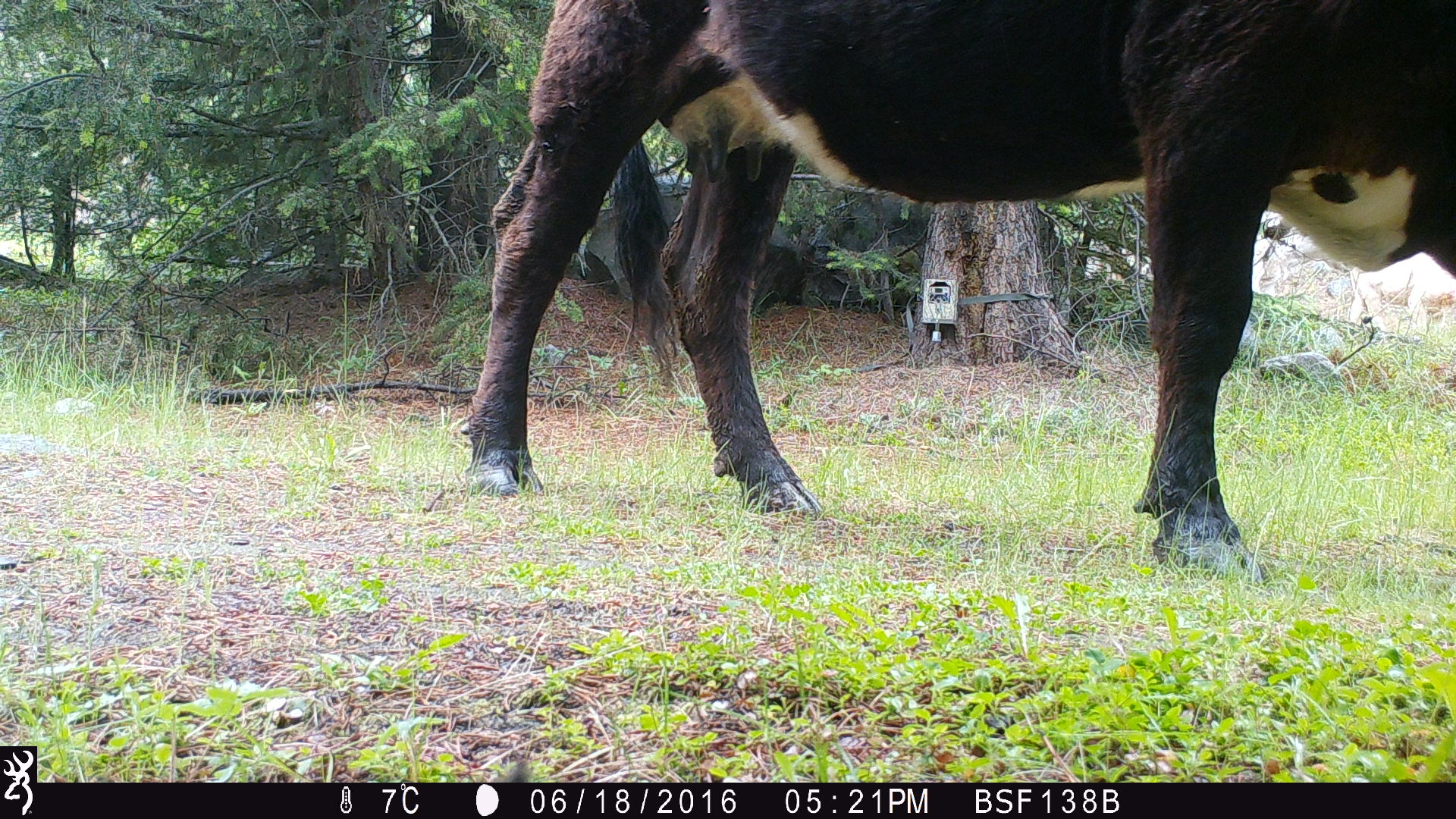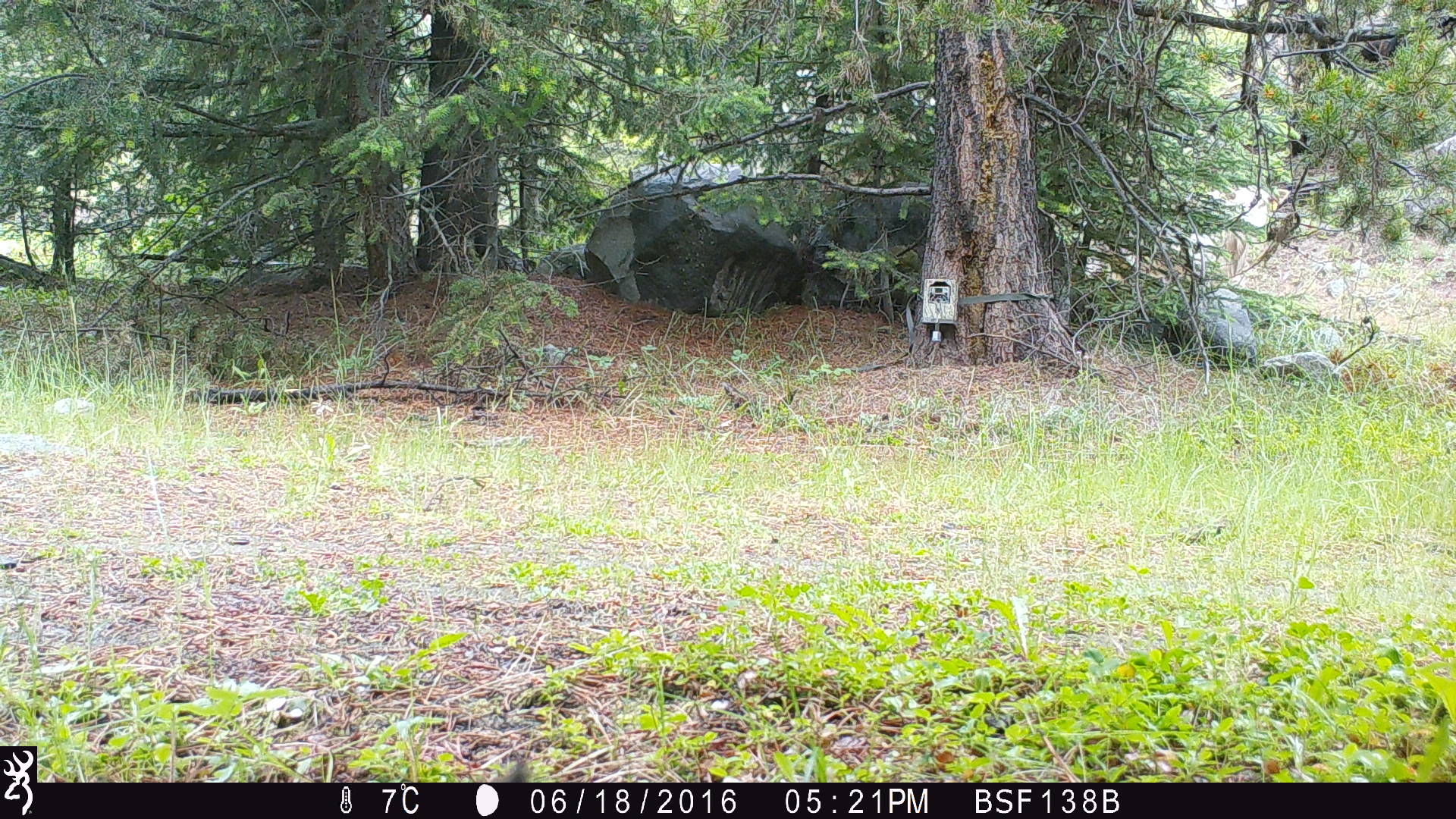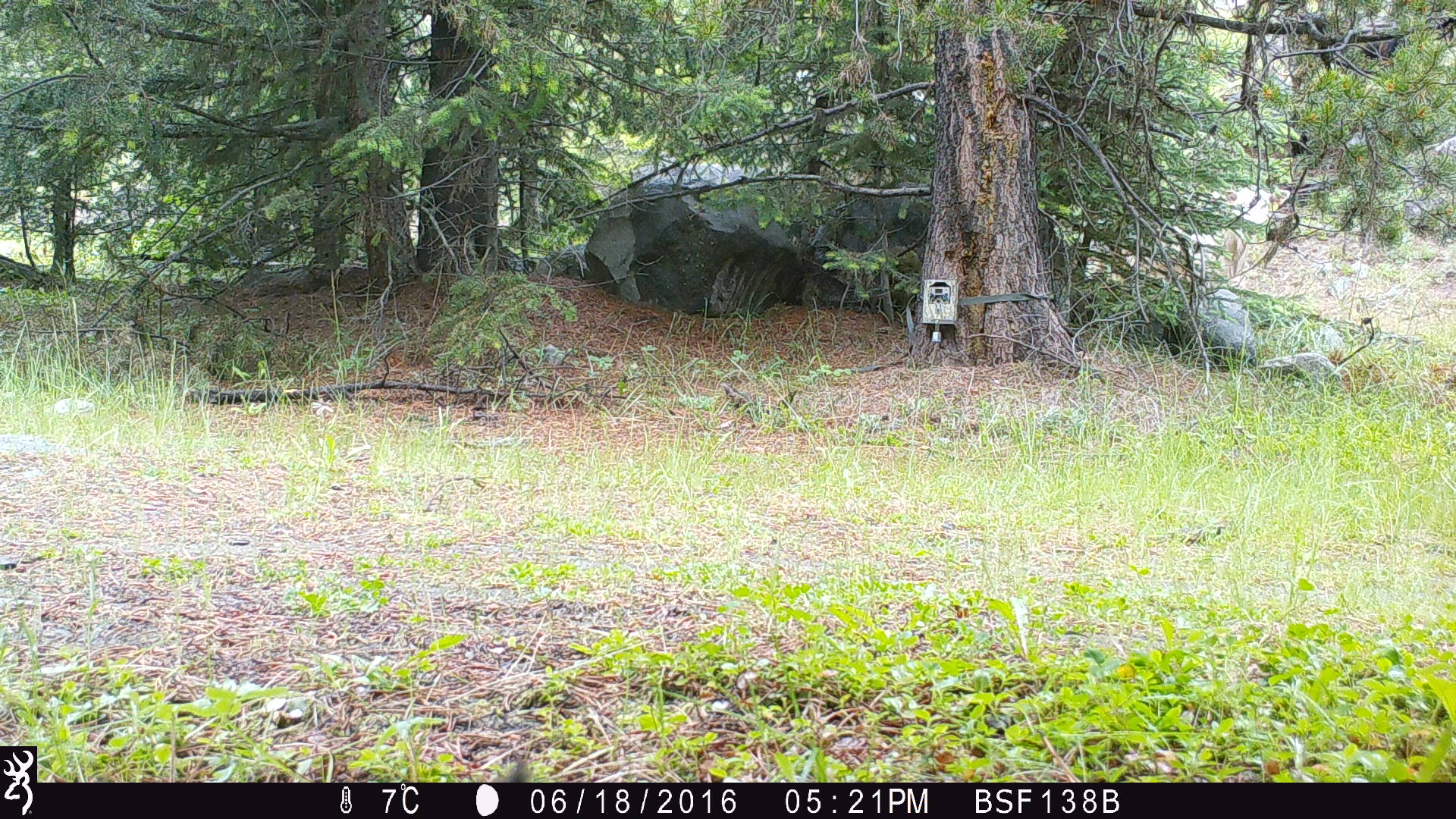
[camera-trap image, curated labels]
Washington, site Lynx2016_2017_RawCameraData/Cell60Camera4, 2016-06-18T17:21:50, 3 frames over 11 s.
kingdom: Animalia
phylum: Chordata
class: Mammalia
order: Artiodactyla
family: Bovidae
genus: Bos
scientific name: Bos taurus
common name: domestic cattle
Domestic cattle (Bos taurus). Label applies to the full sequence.